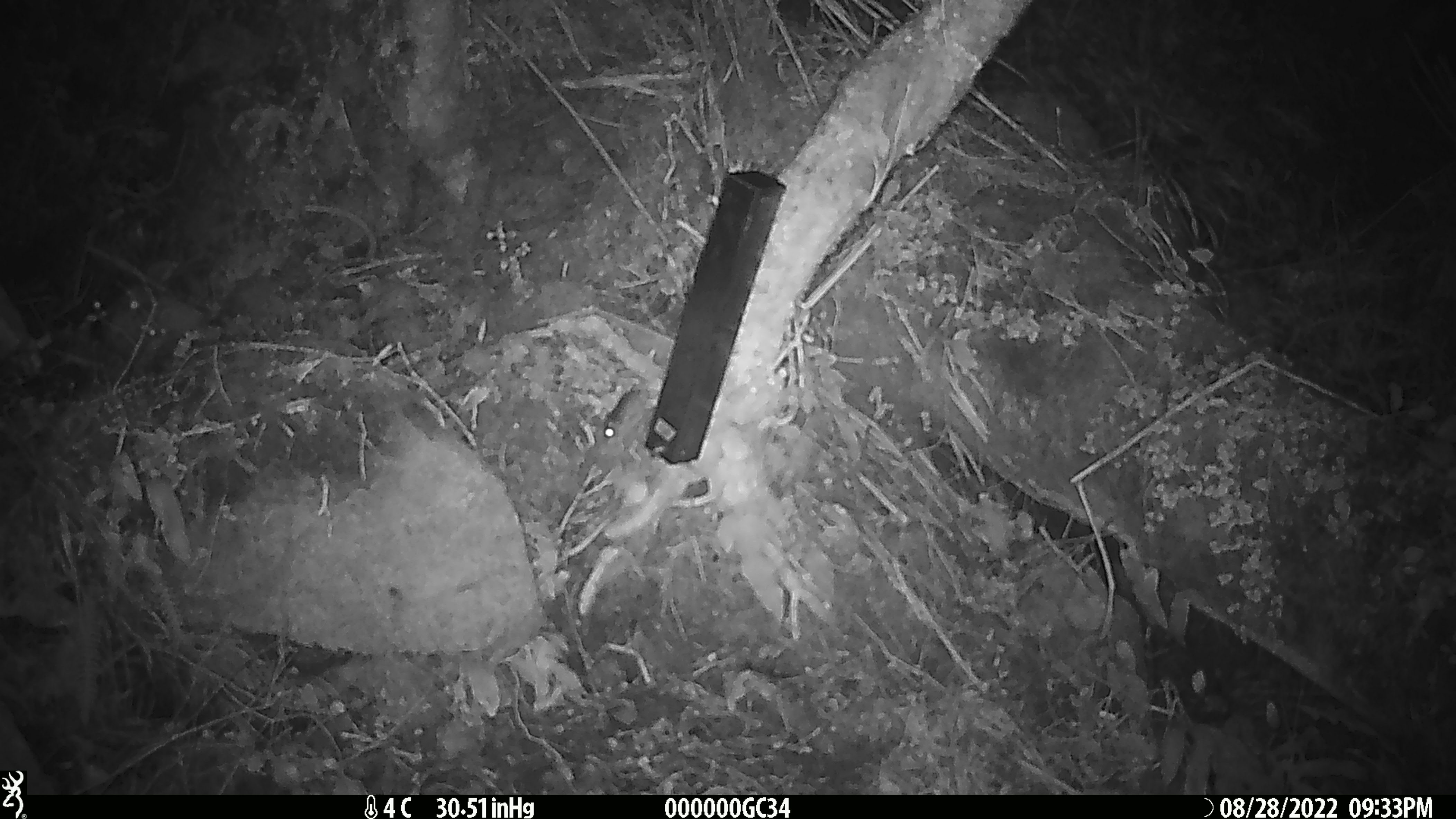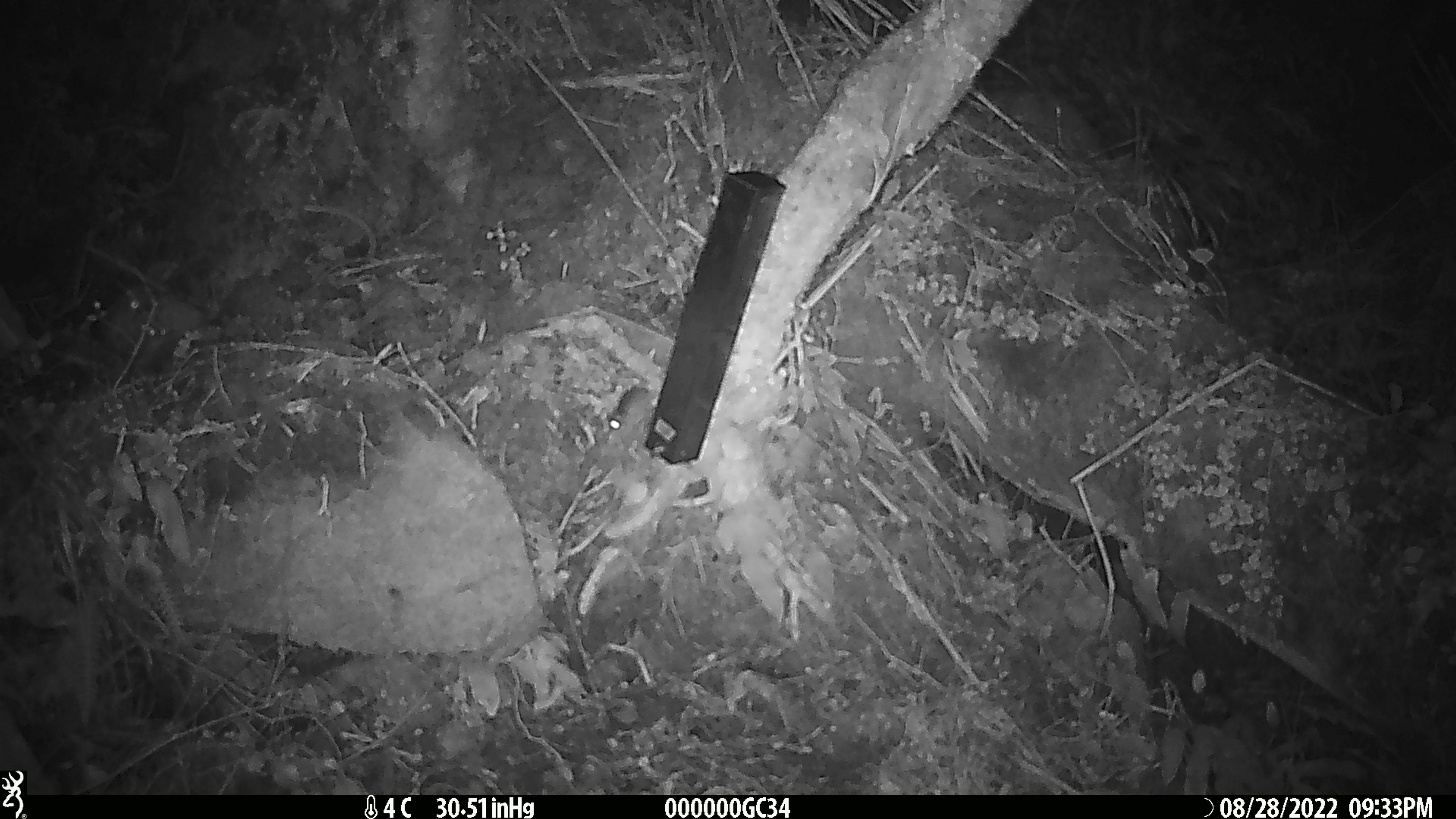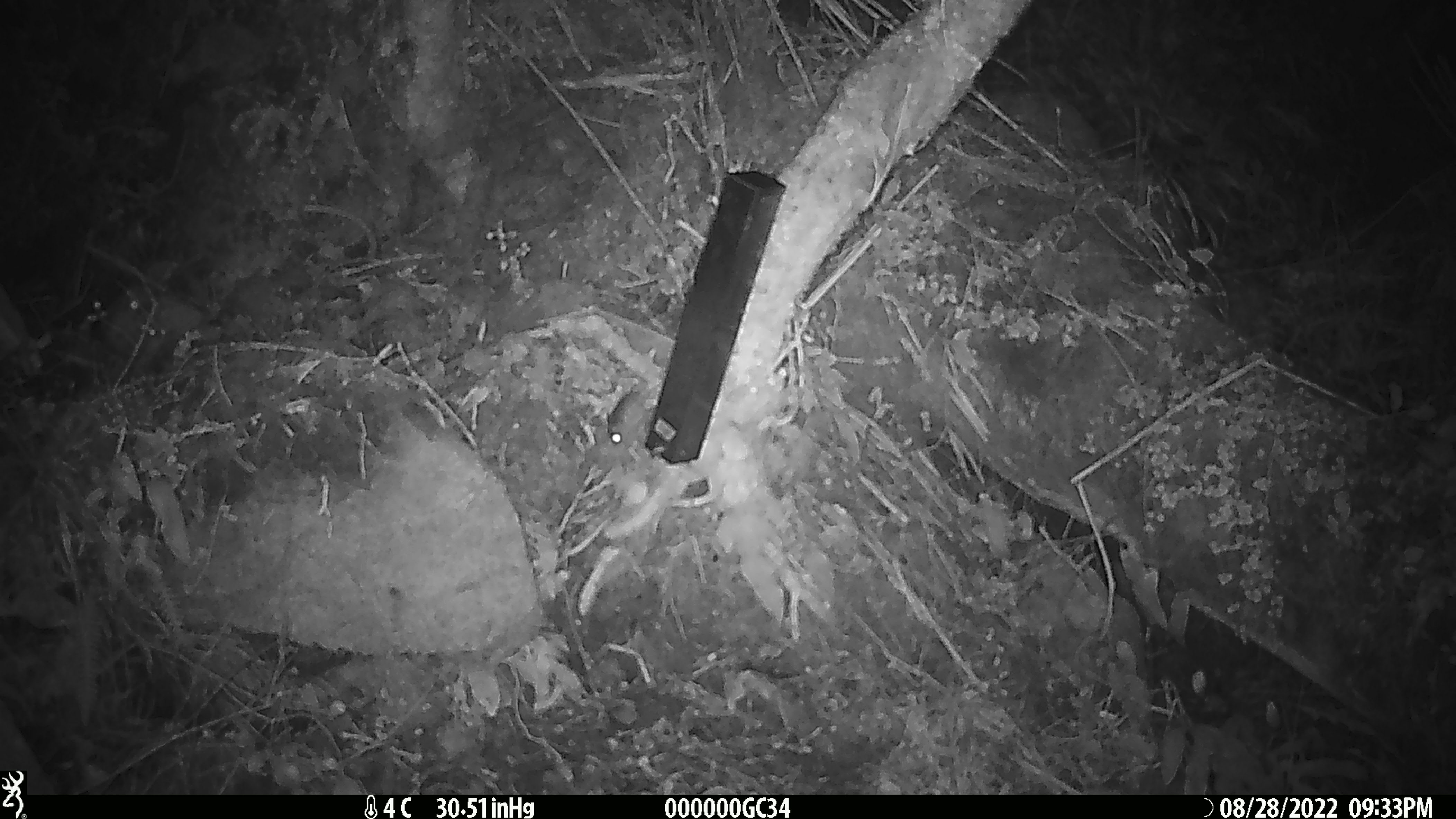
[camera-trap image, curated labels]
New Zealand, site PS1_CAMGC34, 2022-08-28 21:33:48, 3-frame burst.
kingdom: Animalia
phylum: Chordata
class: Mammalia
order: Rodentia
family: Muridae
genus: Mus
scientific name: Mus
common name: mouse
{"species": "mouse (Mus)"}